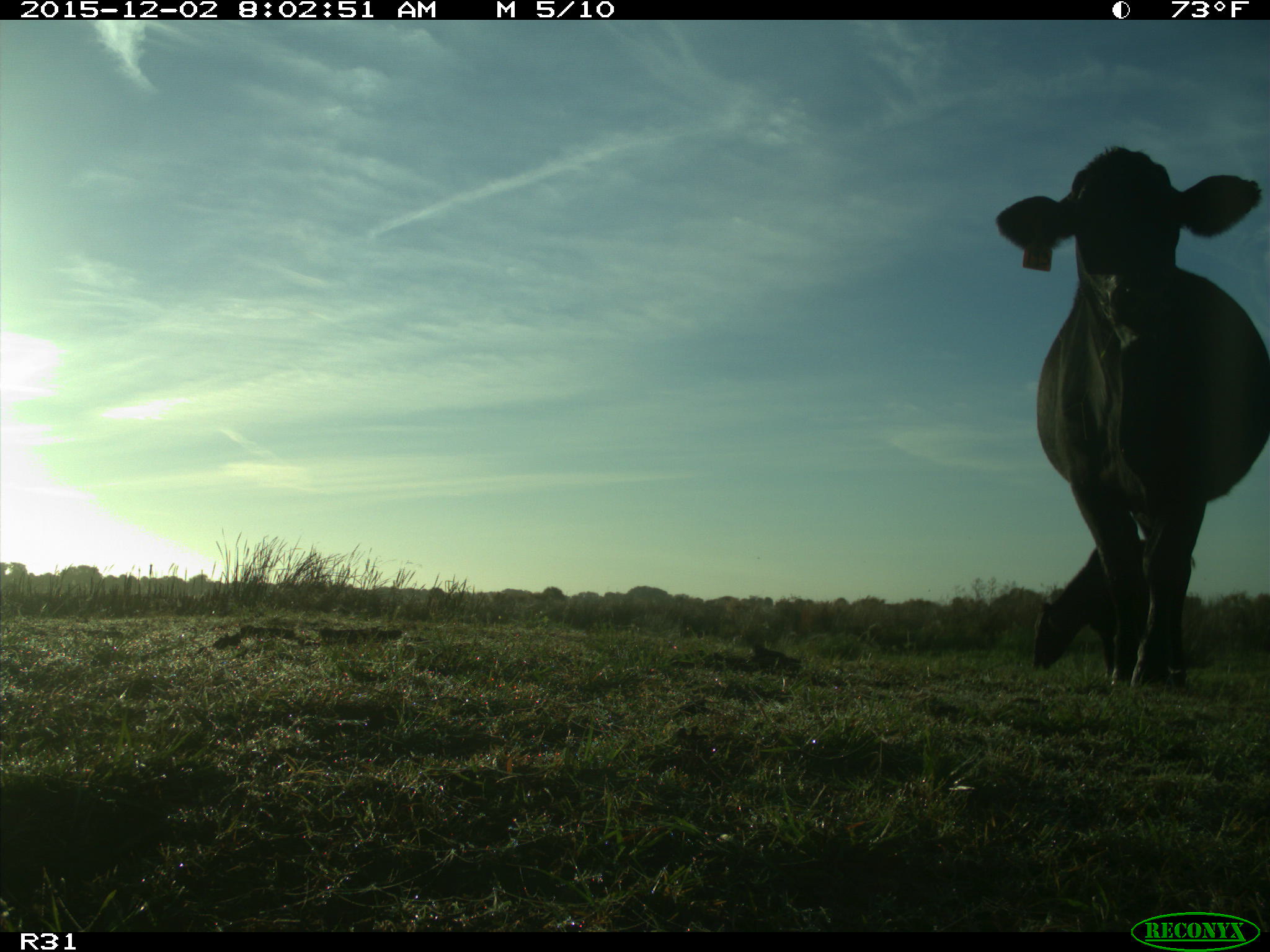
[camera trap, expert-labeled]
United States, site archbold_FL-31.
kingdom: Animalia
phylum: Chordata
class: Mammalia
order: Artiodactyla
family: Bovidae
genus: Bos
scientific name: Bos taurus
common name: domestic cow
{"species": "Bos taurus (domestic cow)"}